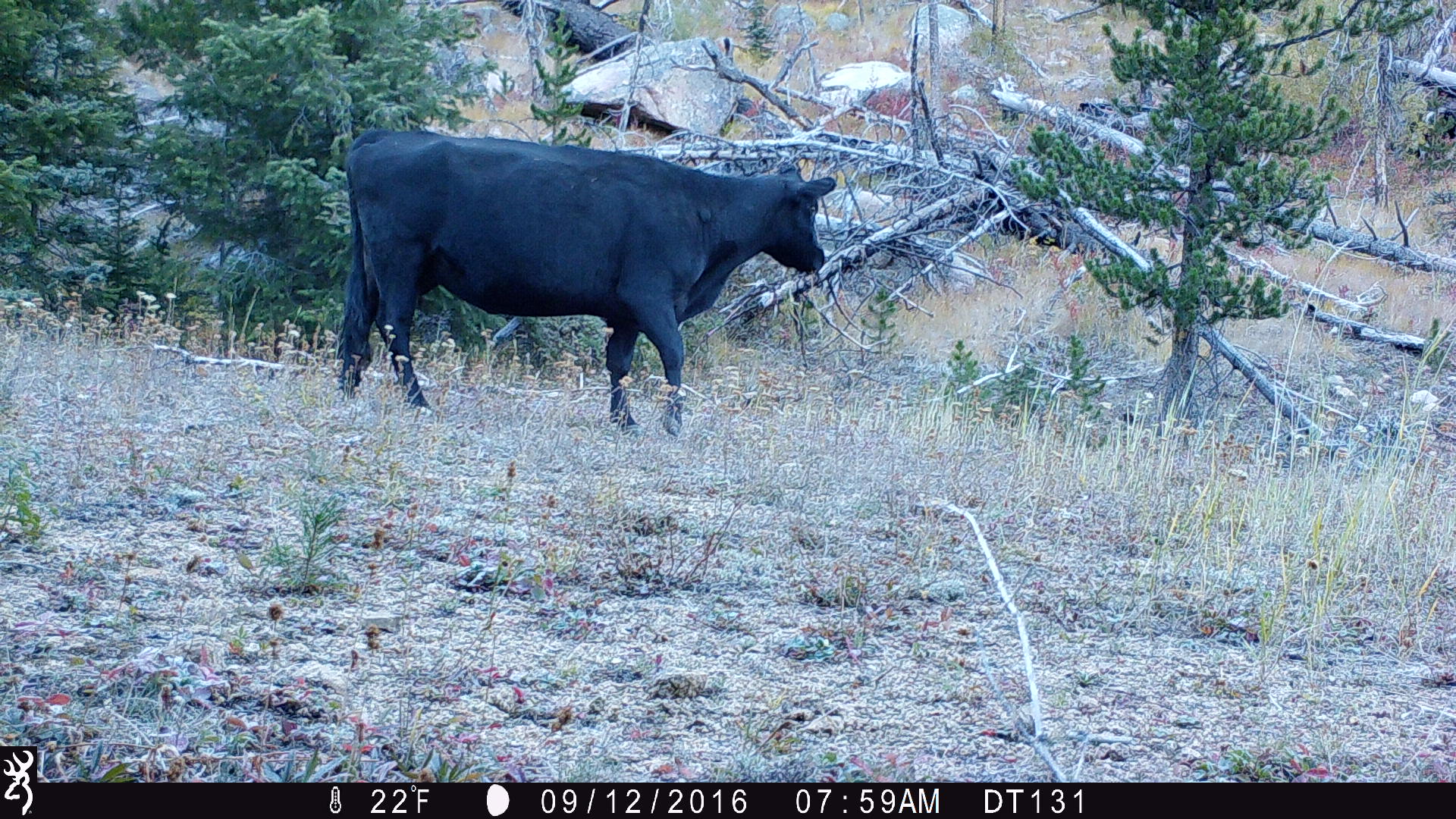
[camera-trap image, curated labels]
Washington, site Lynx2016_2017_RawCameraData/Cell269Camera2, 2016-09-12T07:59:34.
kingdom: Animalia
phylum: Chordata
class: Mammalia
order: Artiodactyla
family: Bovidae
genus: Bos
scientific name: Bos taurus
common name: domestic cattle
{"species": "domestic cattle (Bos taurus)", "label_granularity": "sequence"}